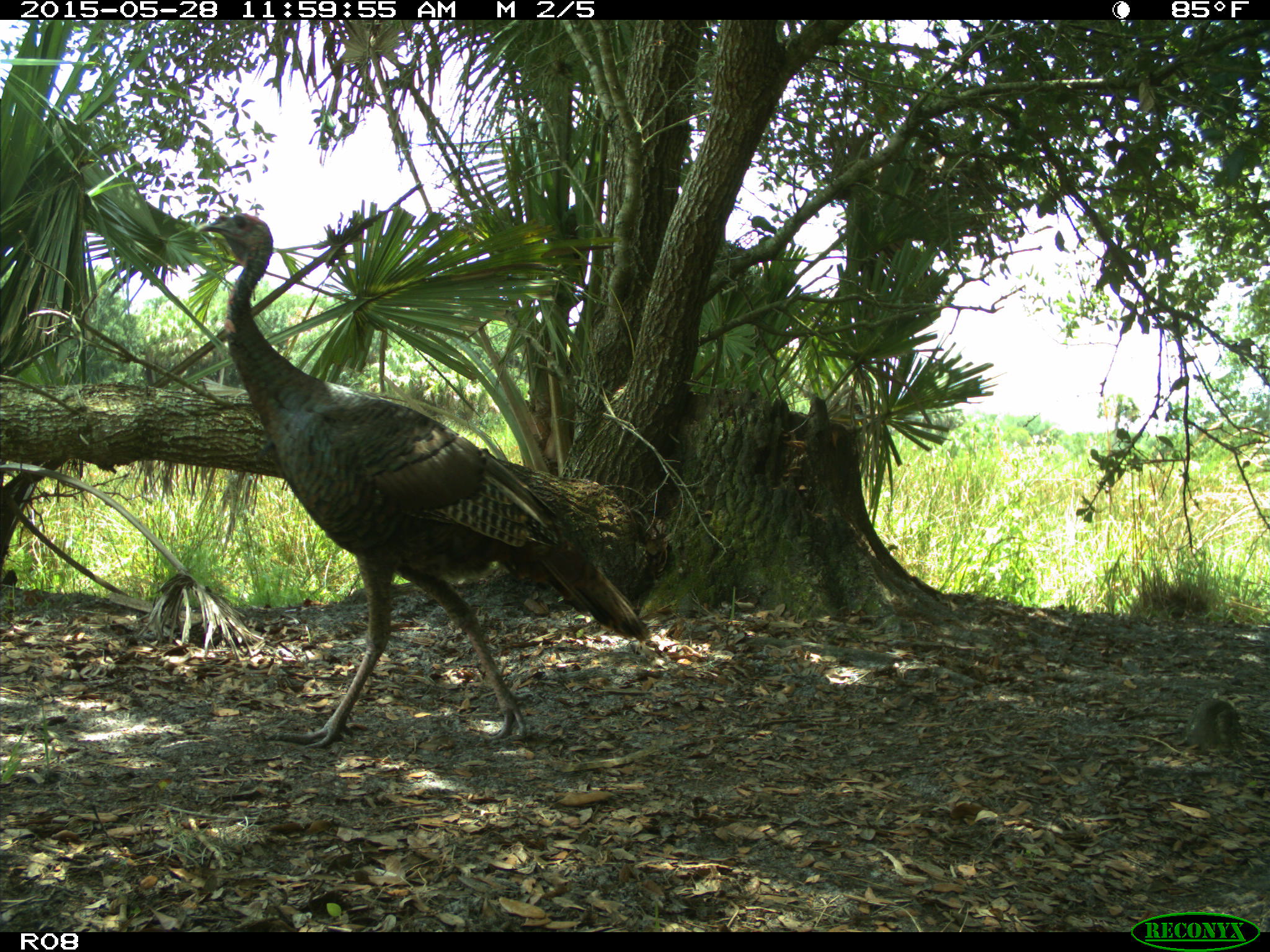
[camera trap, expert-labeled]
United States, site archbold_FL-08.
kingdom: Animalia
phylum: Chordata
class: Aves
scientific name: Aves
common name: birds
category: unidentified bird